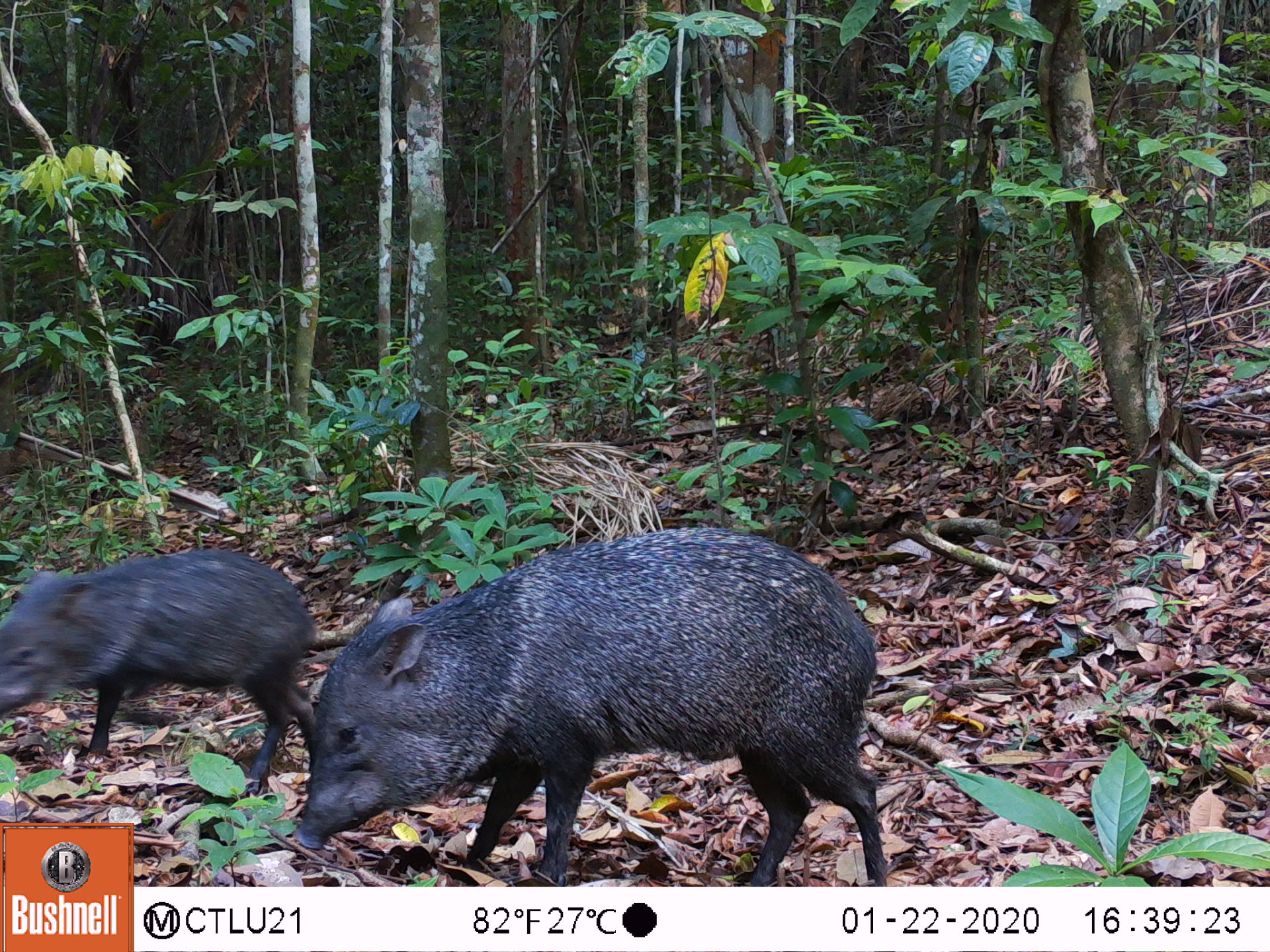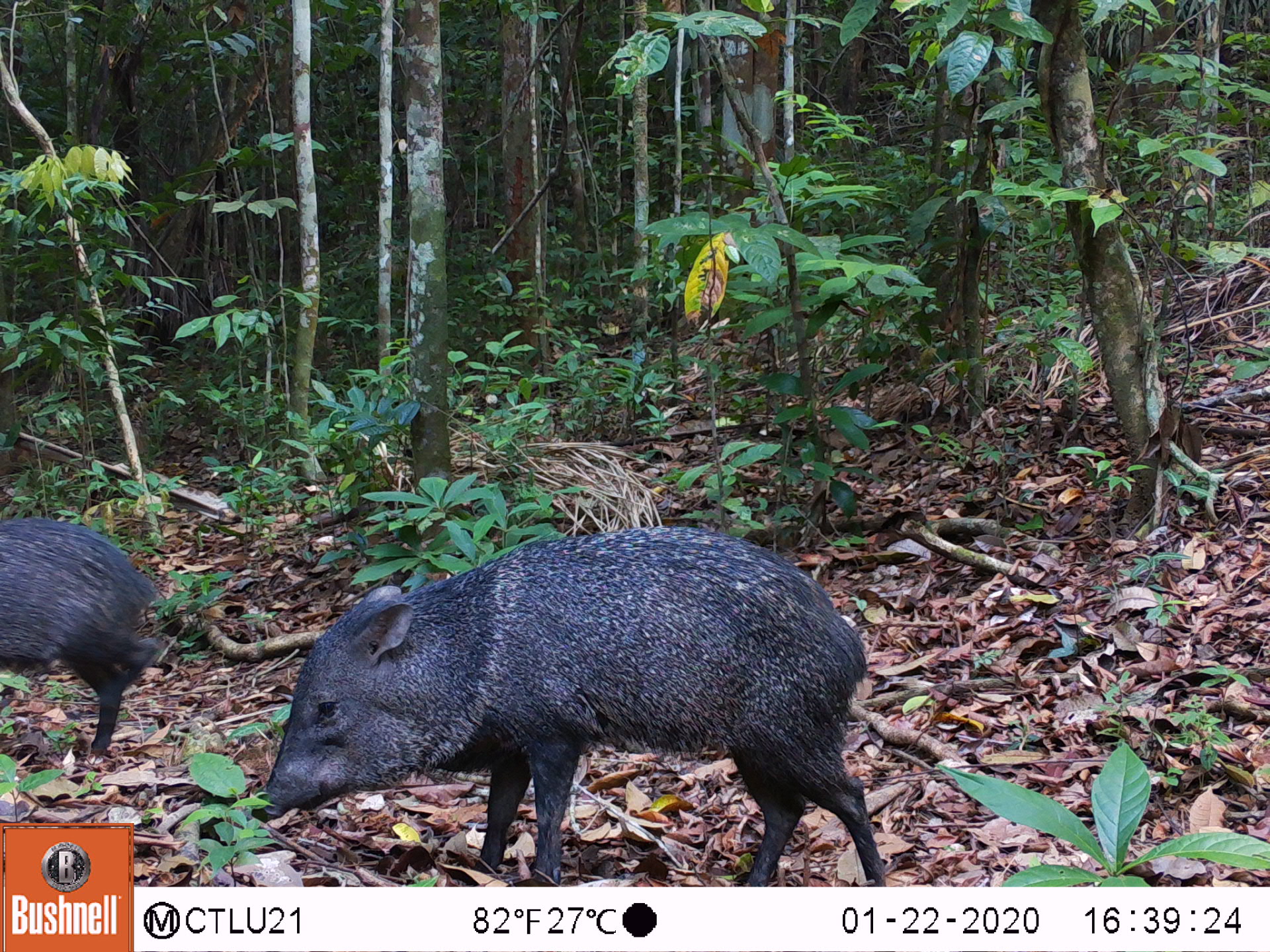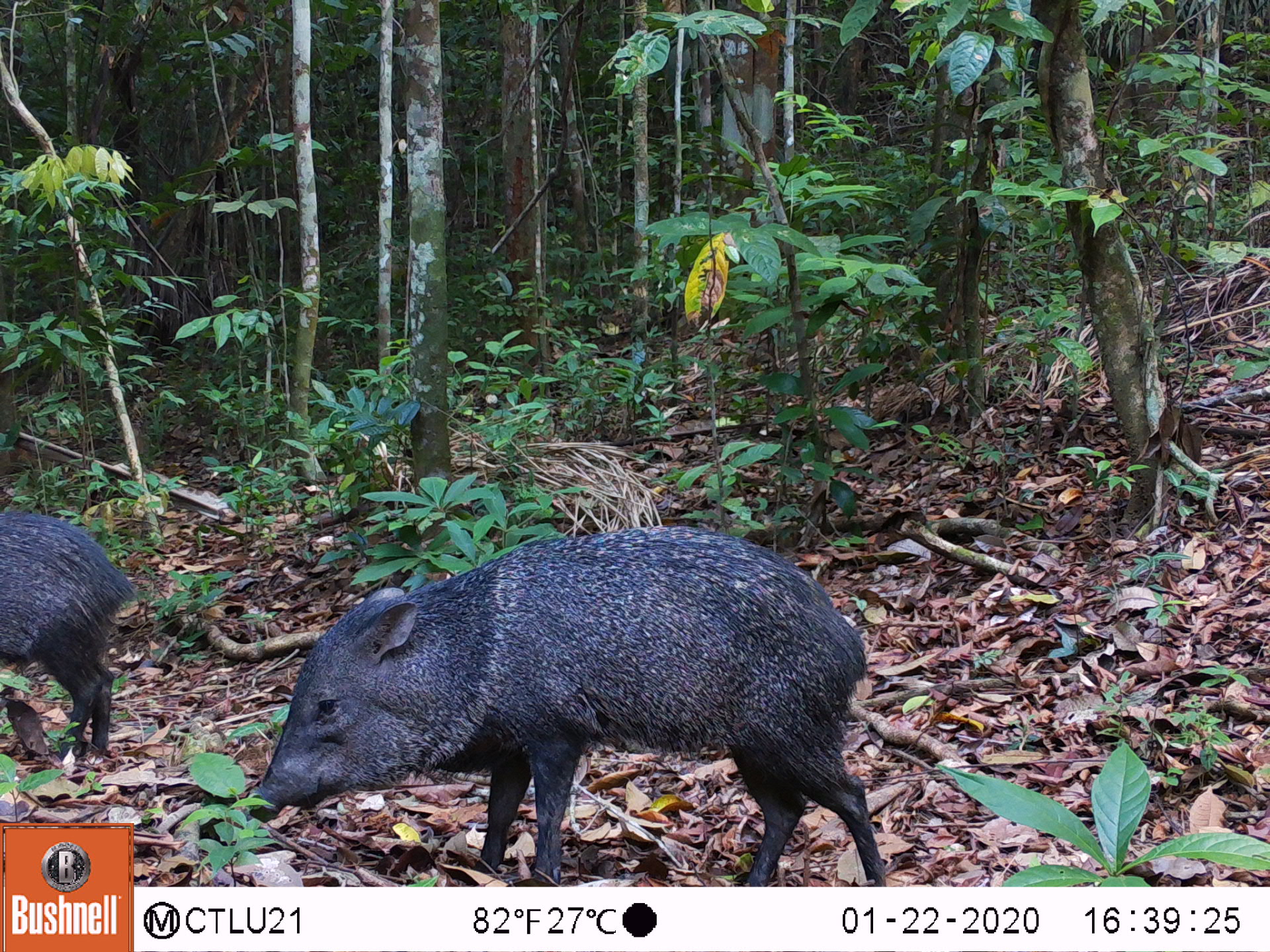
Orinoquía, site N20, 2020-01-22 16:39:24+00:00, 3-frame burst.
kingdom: Animalia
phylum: Chordata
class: Mammalia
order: Artiodactyla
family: Tayassuidae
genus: Pecari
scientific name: Pecari tajacu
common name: collared peccary